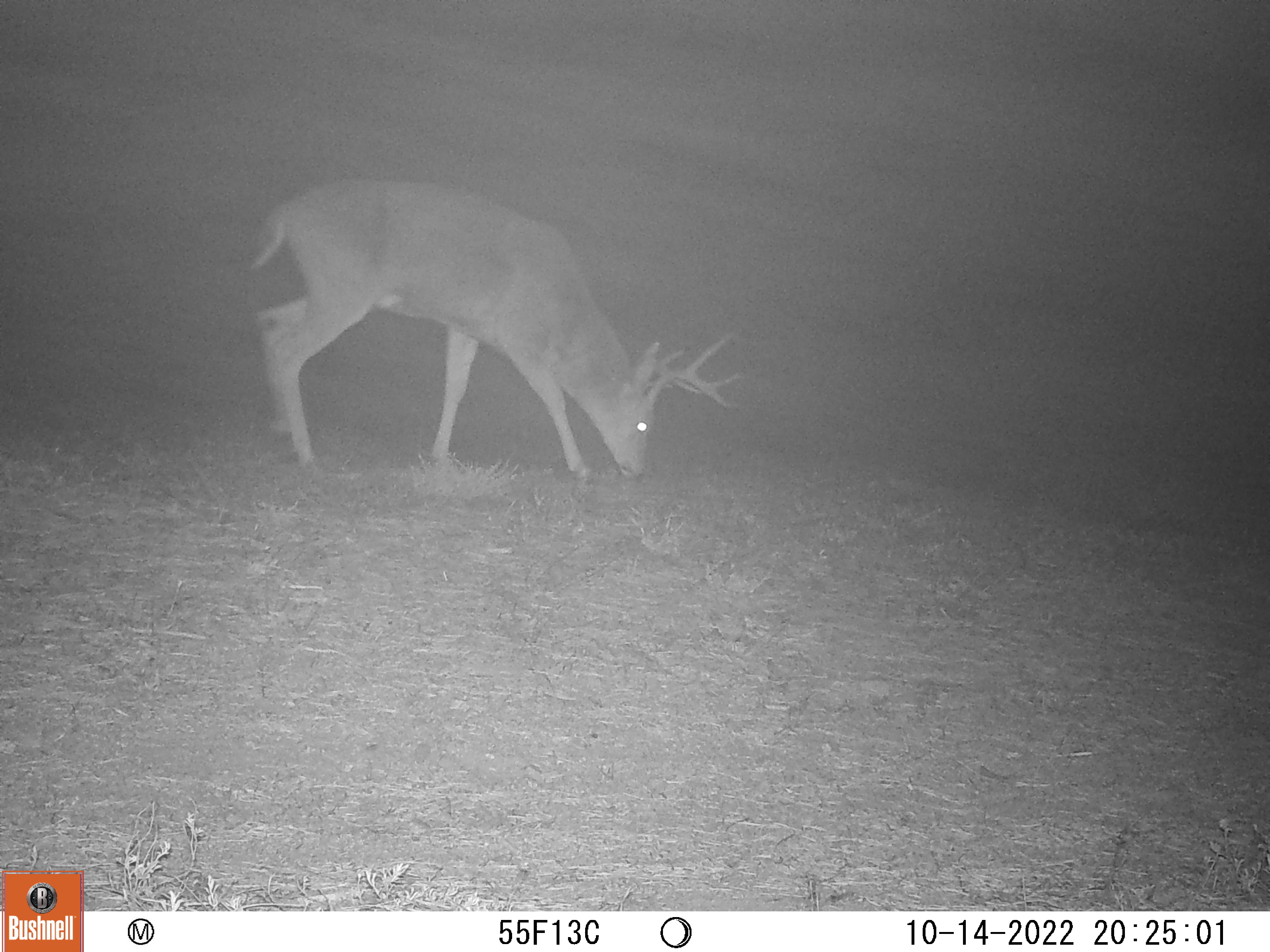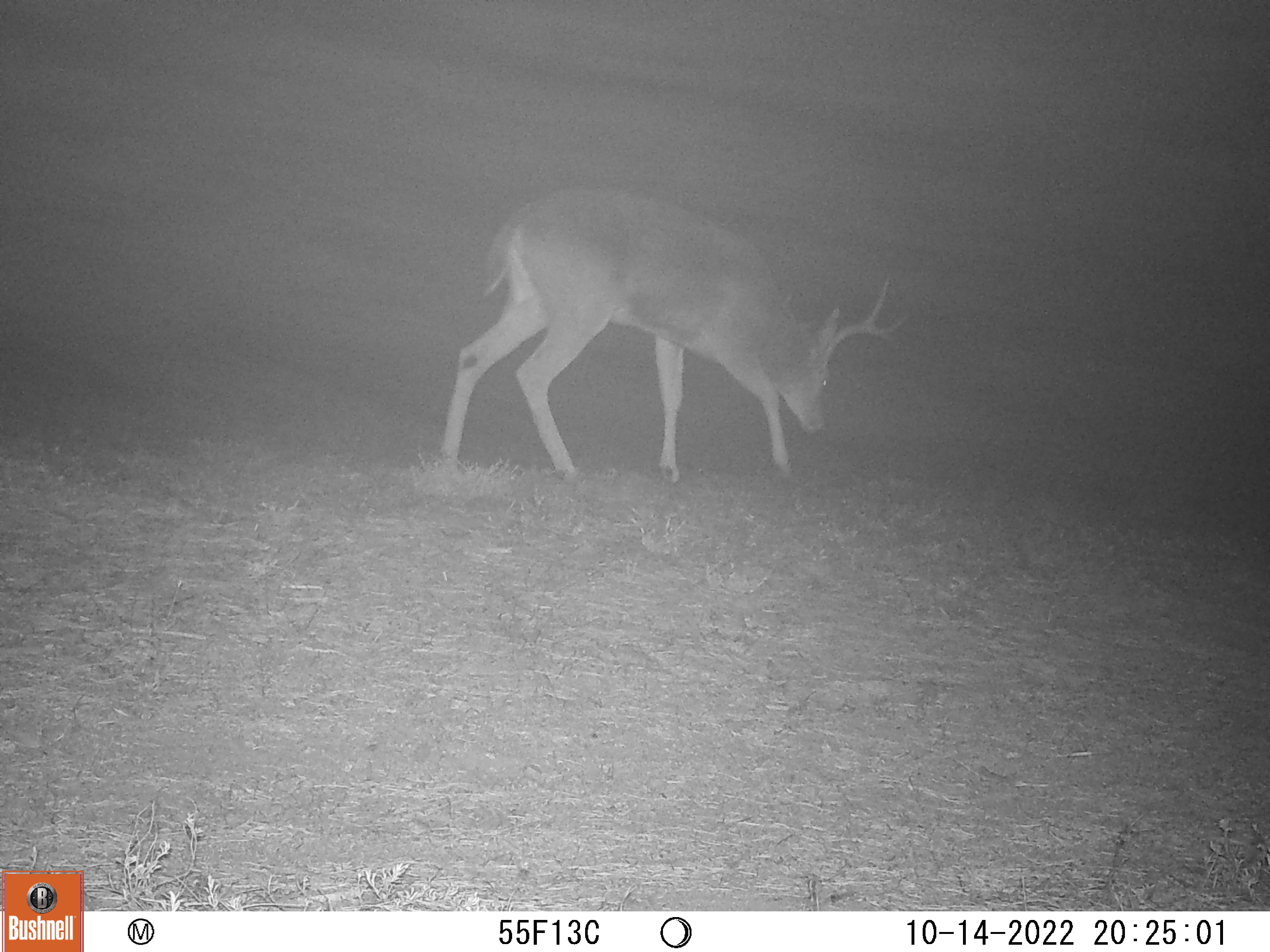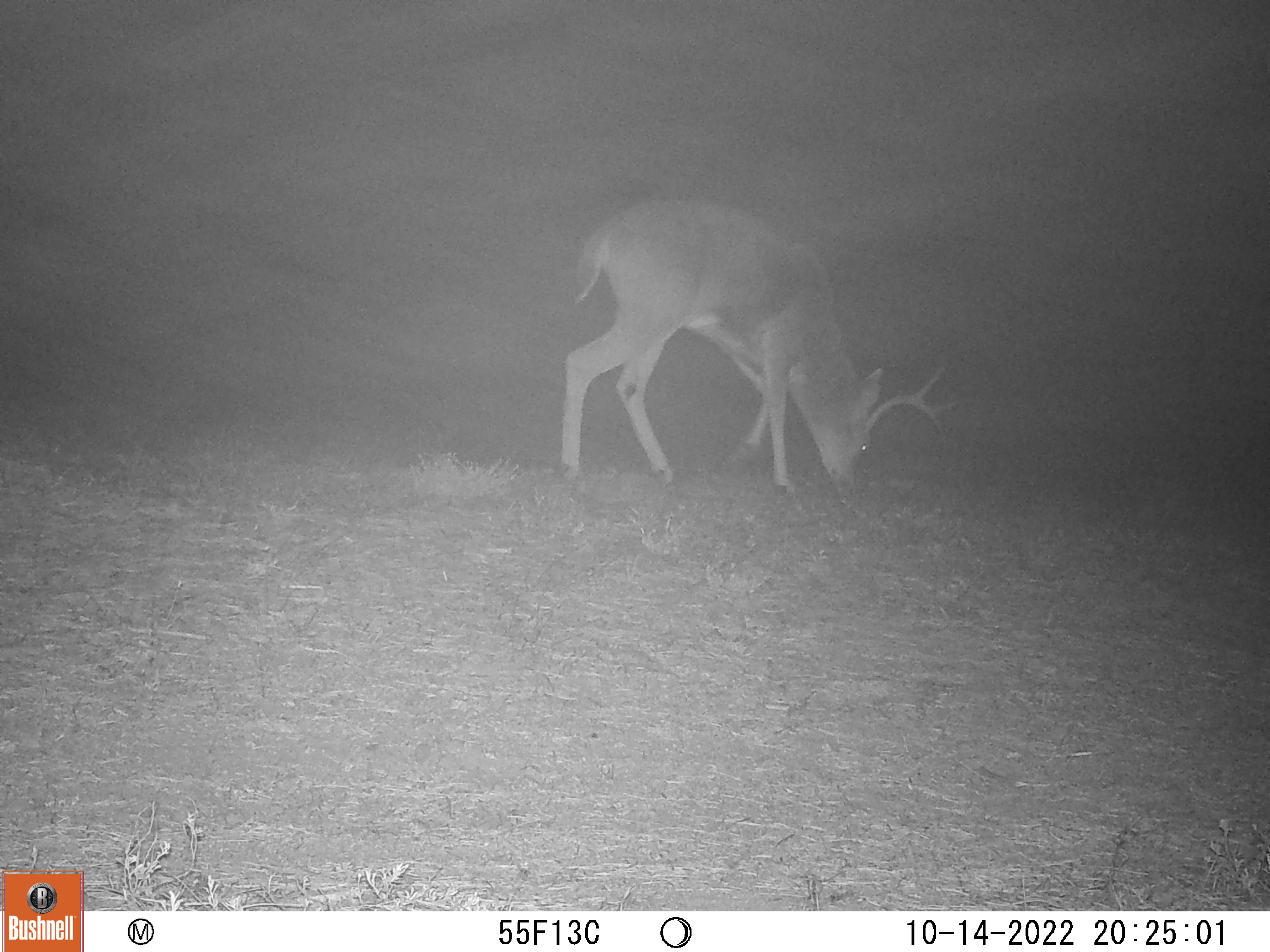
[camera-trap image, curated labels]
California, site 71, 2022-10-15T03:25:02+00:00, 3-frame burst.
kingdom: Animalia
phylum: Chordata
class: Mammalia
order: Artiodactyla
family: Cervidae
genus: Odocoileus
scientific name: Odocoileus hemionus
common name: mule deer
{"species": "mule deer (Odocoileus hemionus)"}